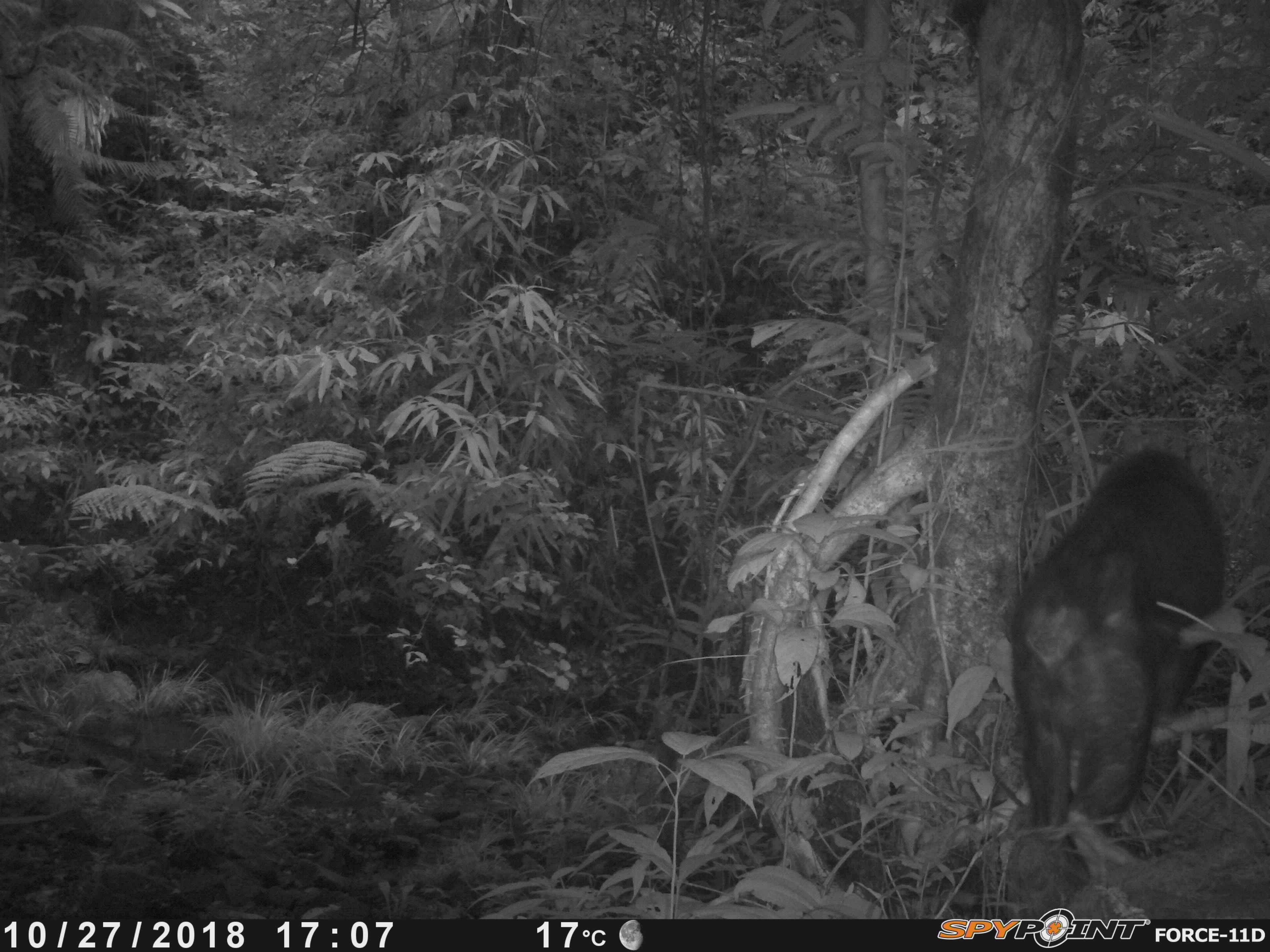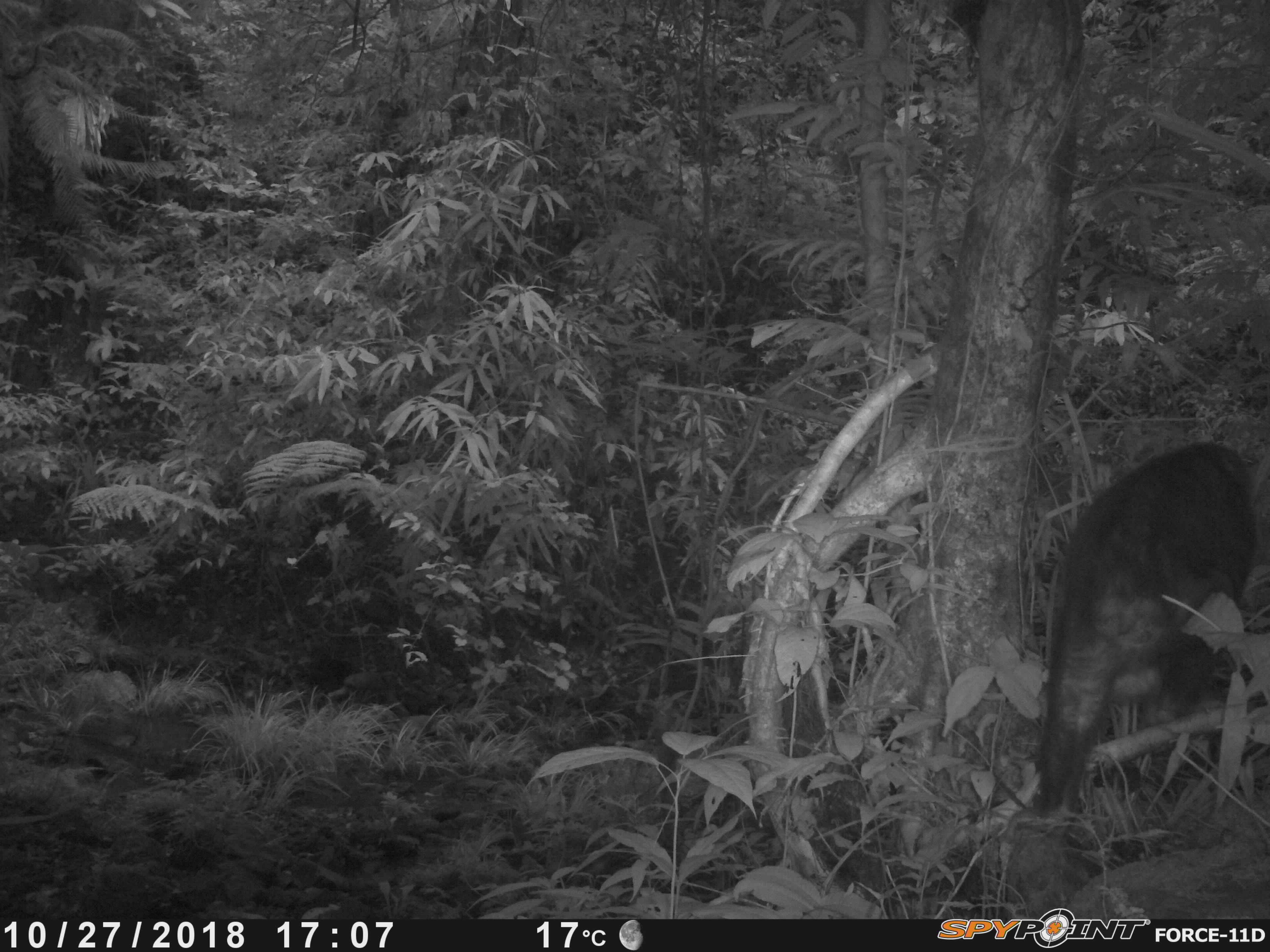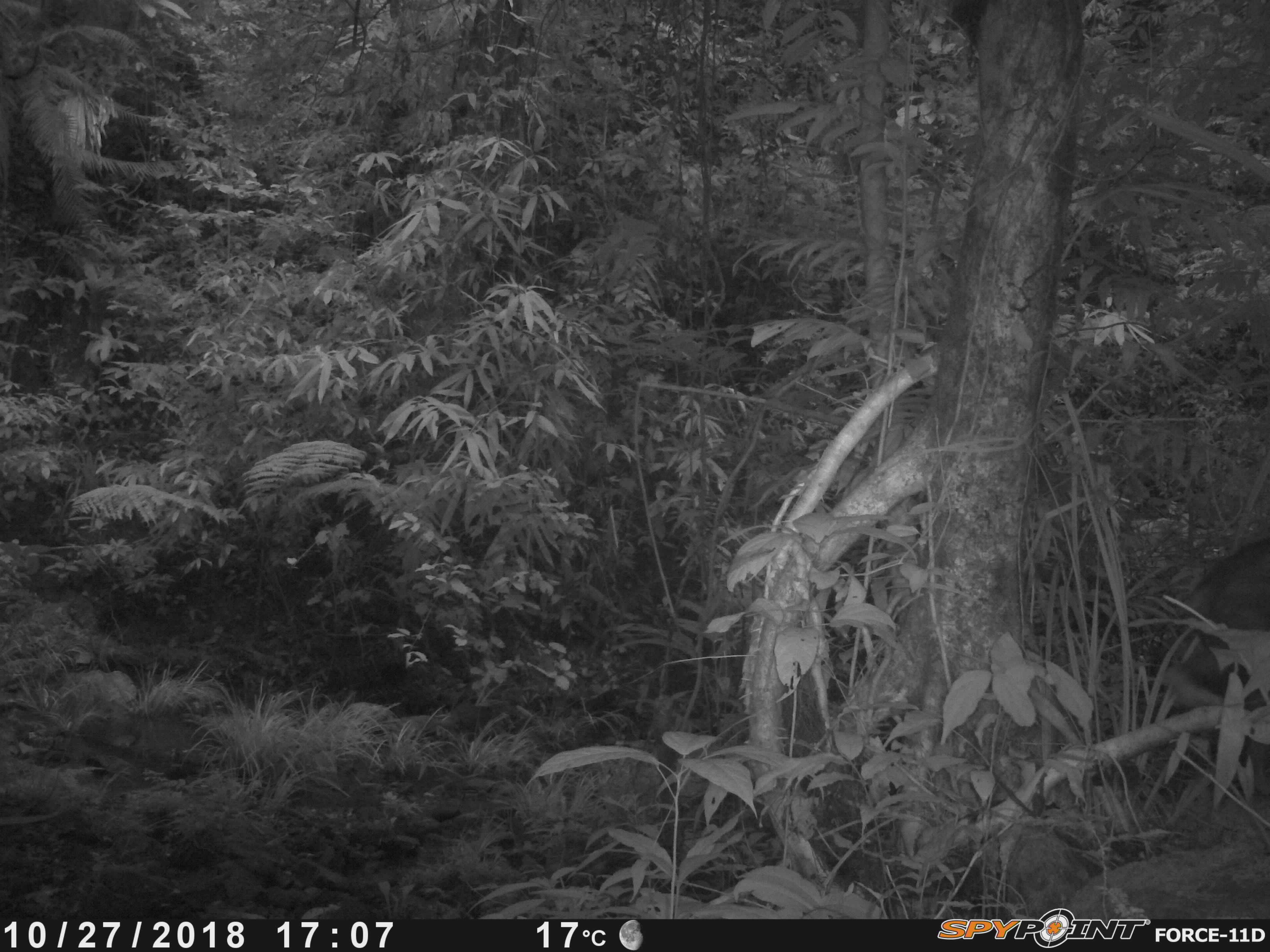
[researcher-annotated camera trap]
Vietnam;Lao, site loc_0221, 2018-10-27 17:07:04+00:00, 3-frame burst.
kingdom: Animalia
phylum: Chordata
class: Mammalia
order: Primates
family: Cercopithecidae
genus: Macaca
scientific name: Macaca arctoides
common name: stump-tailed macaque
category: stump tailed macaque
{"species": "stump tailed macaque (stump-tailed macaque) (Macaca arctoides)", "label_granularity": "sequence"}